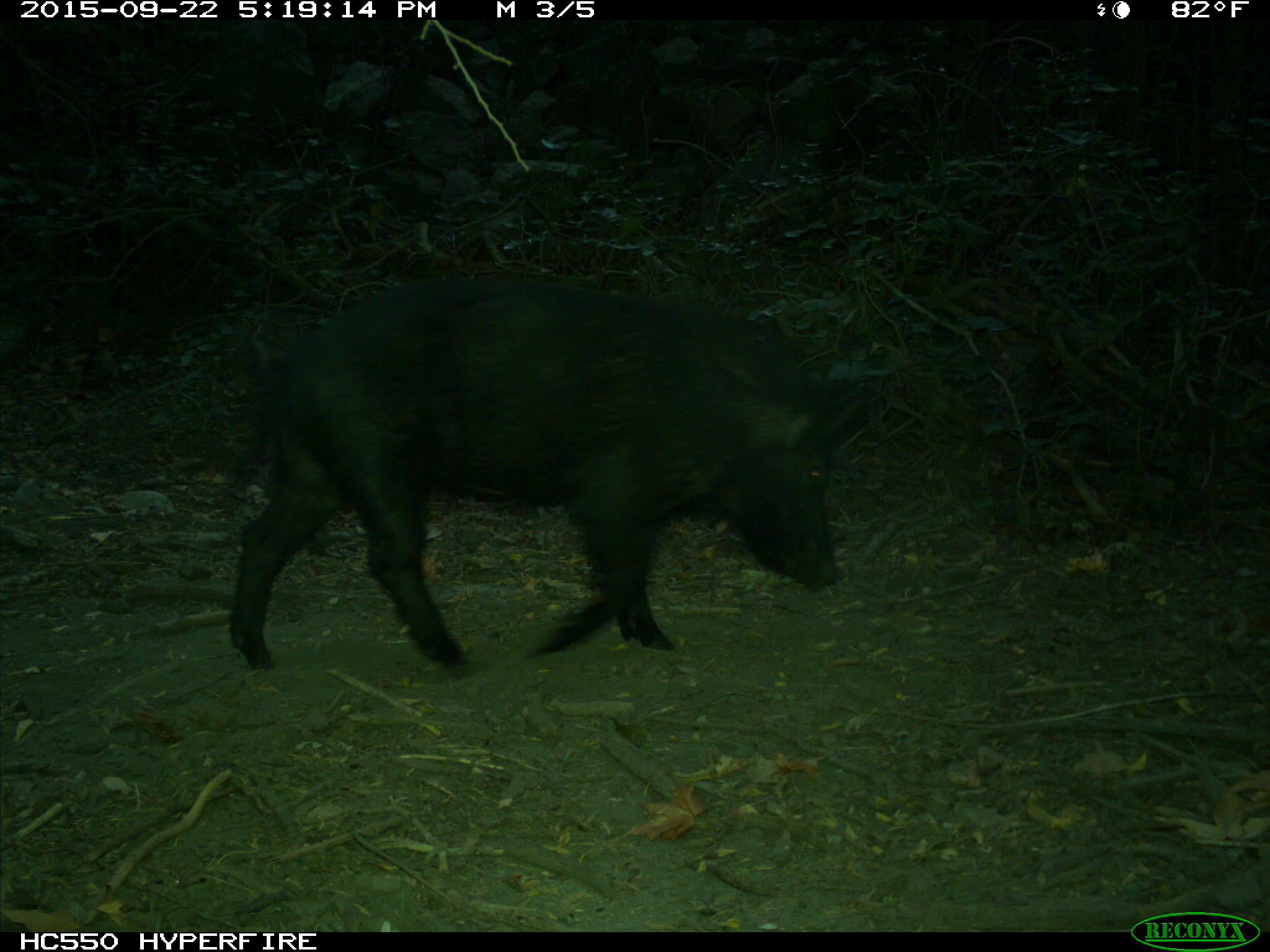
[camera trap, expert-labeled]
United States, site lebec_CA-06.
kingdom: Animalia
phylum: Chordata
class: Mammalia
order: Artiodactyla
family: Suidae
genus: Sus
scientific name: Sus scrofa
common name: wild boar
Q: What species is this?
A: Sus scrofa (wild boar).